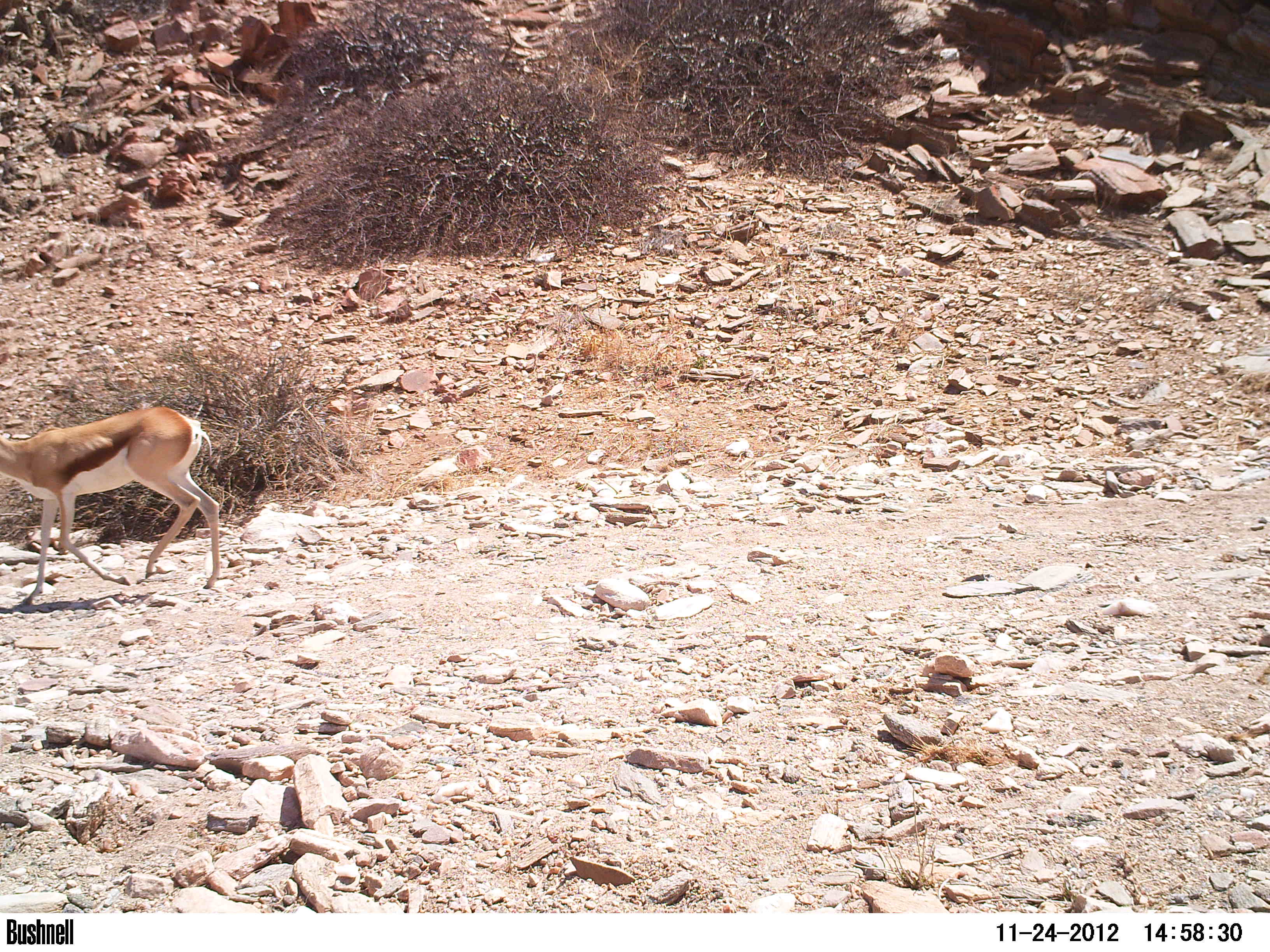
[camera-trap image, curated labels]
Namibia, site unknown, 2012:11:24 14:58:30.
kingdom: Animalia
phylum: Chordata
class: Mammalia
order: Artiodactyla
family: Bovidae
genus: Antidorcas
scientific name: Antidorcas marsupialis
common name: springbok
Antidorcas marsupialis (springbok).